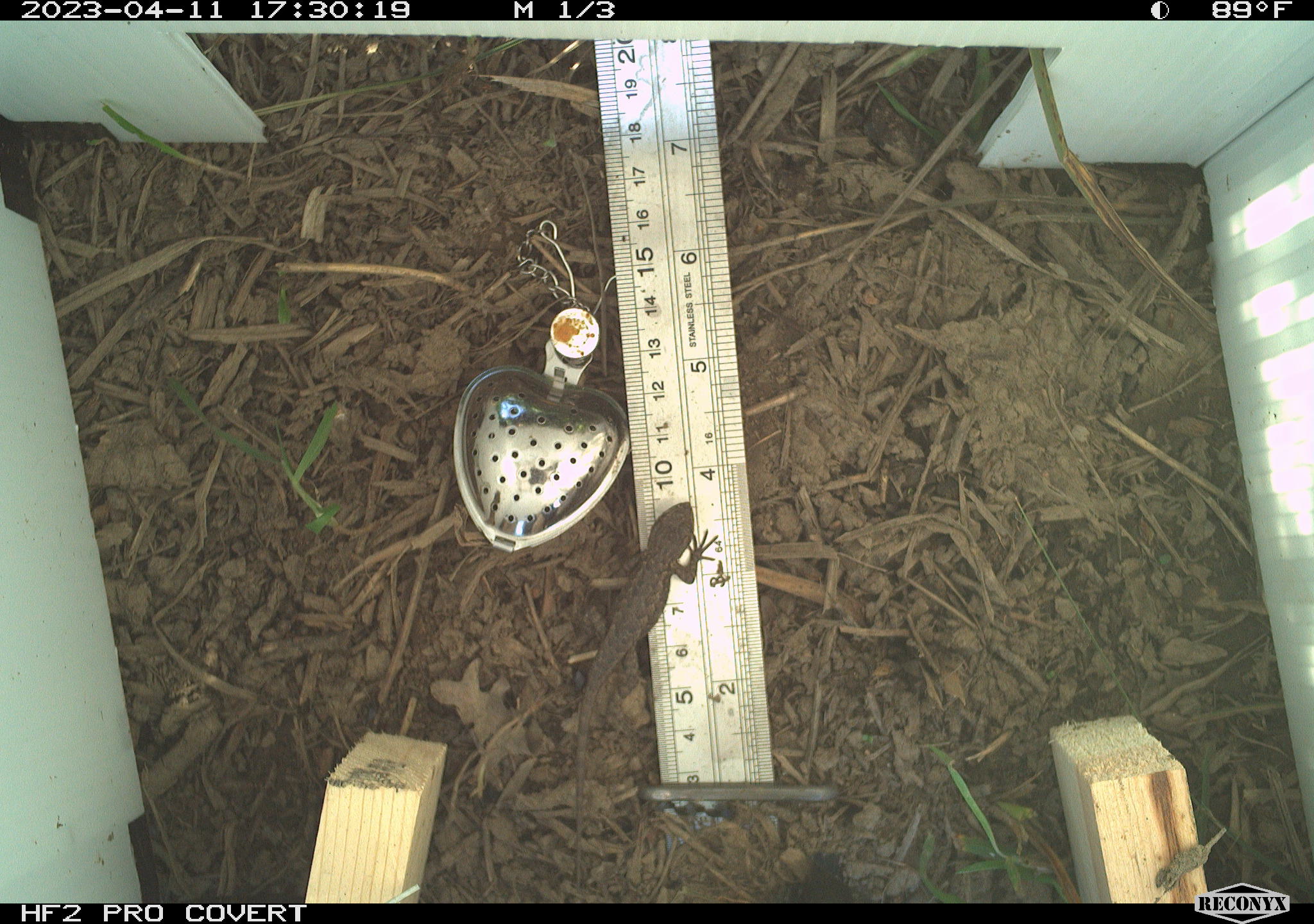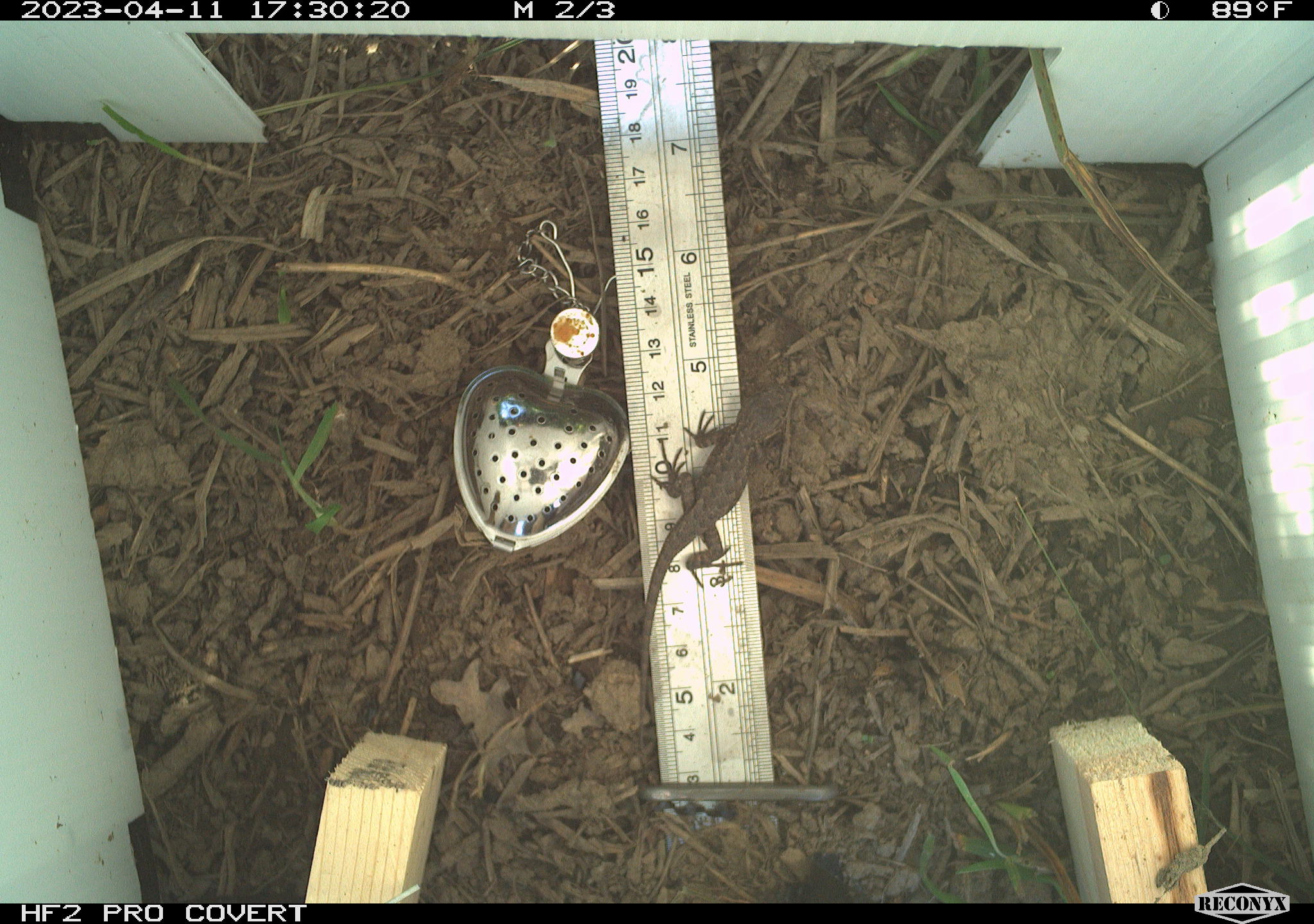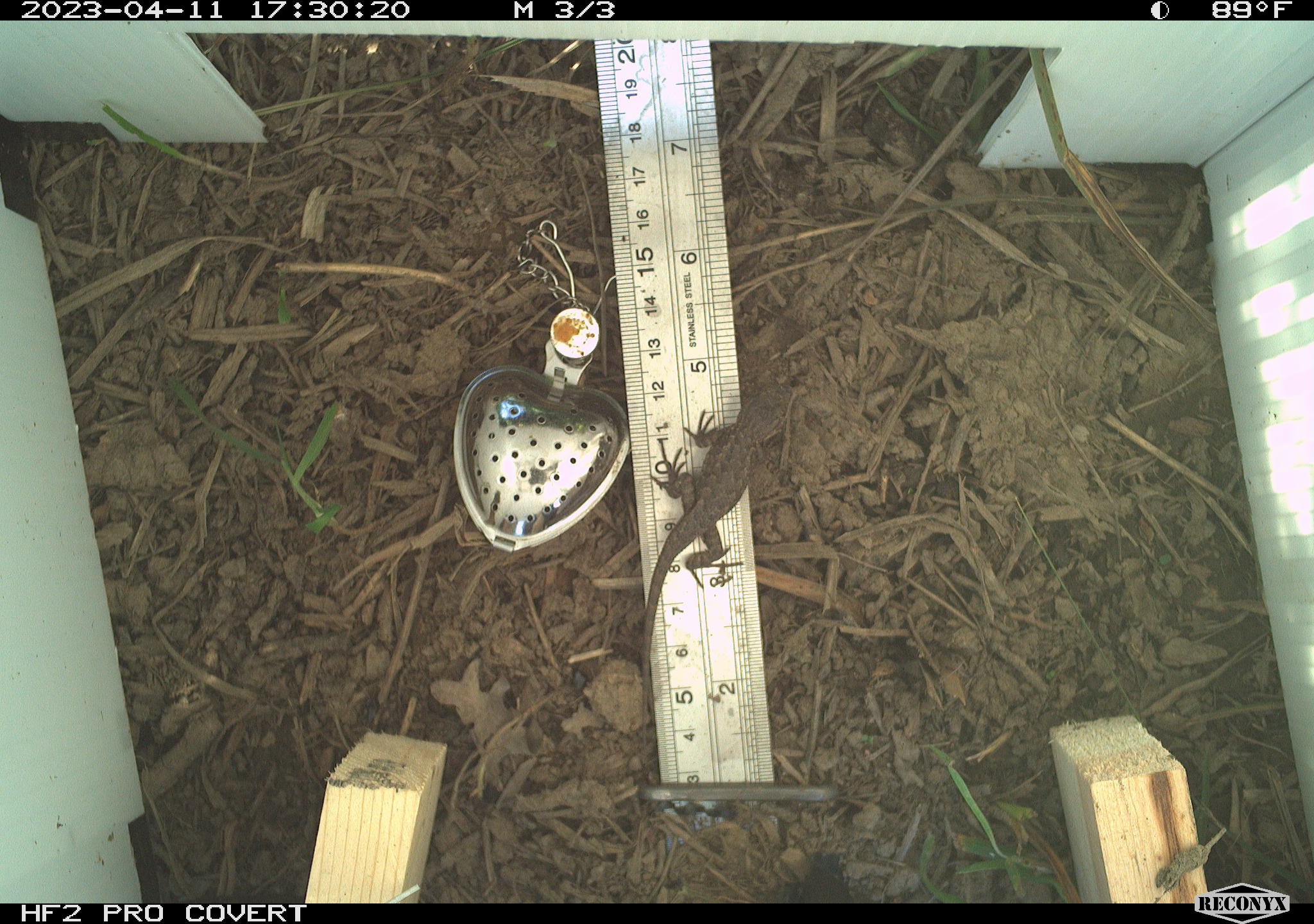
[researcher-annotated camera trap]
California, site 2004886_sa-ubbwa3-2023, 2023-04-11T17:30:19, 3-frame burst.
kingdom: Animalia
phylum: Chordata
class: Reptilia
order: Squamata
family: Phrynosomatidae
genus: Sceloporus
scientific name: Sceloporus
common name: spiny lizards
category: sceloporus species